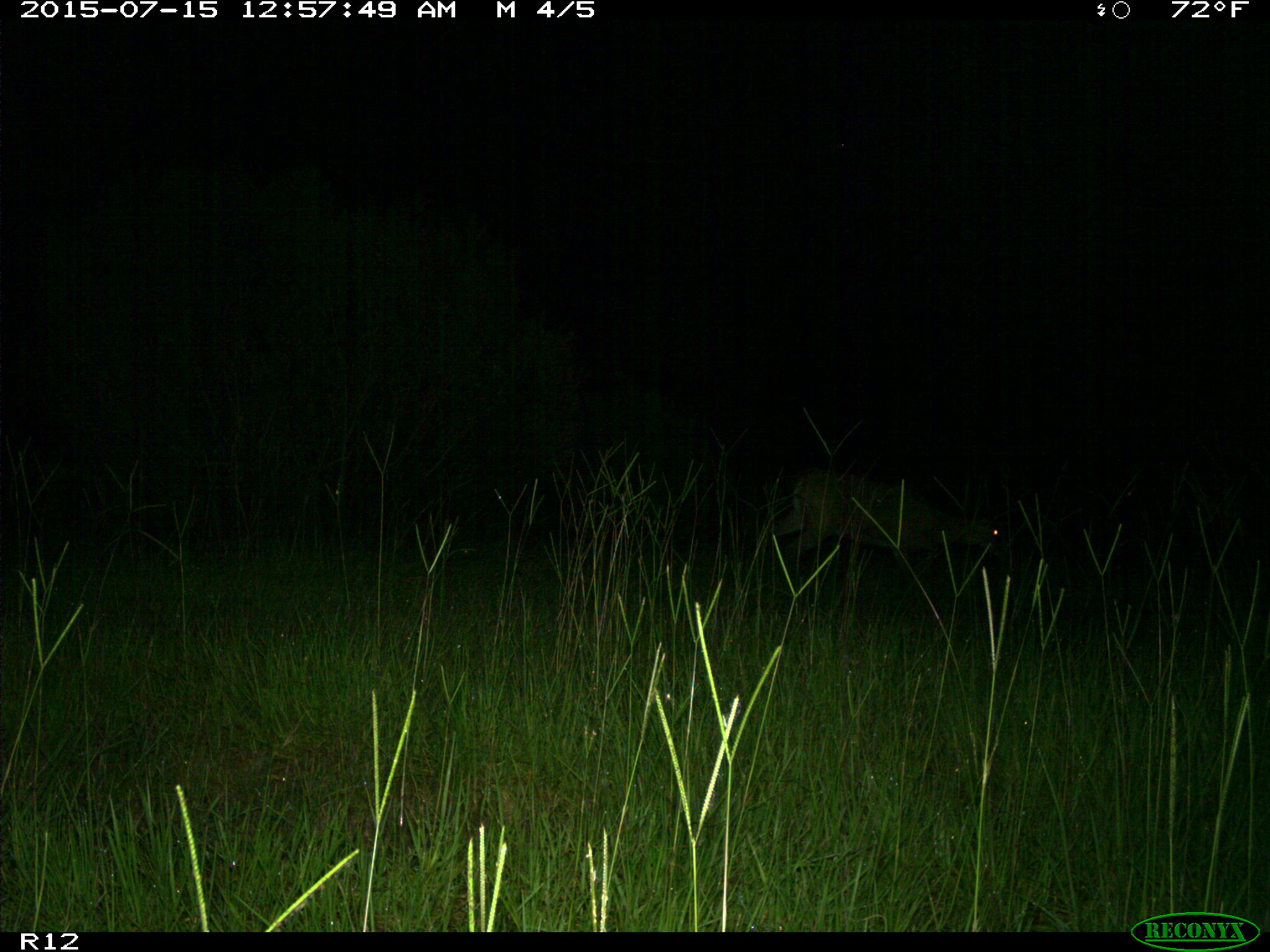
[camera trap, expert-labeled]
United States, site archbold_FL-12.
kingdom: Animalia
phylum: Chordata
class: Mammalia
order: Artiodactyla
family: Cervidae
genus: Odocoileus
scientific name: Odocoileus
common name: deer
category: unidentified deer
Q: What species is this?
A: Unidentified deer (deer) (Odocoileus).